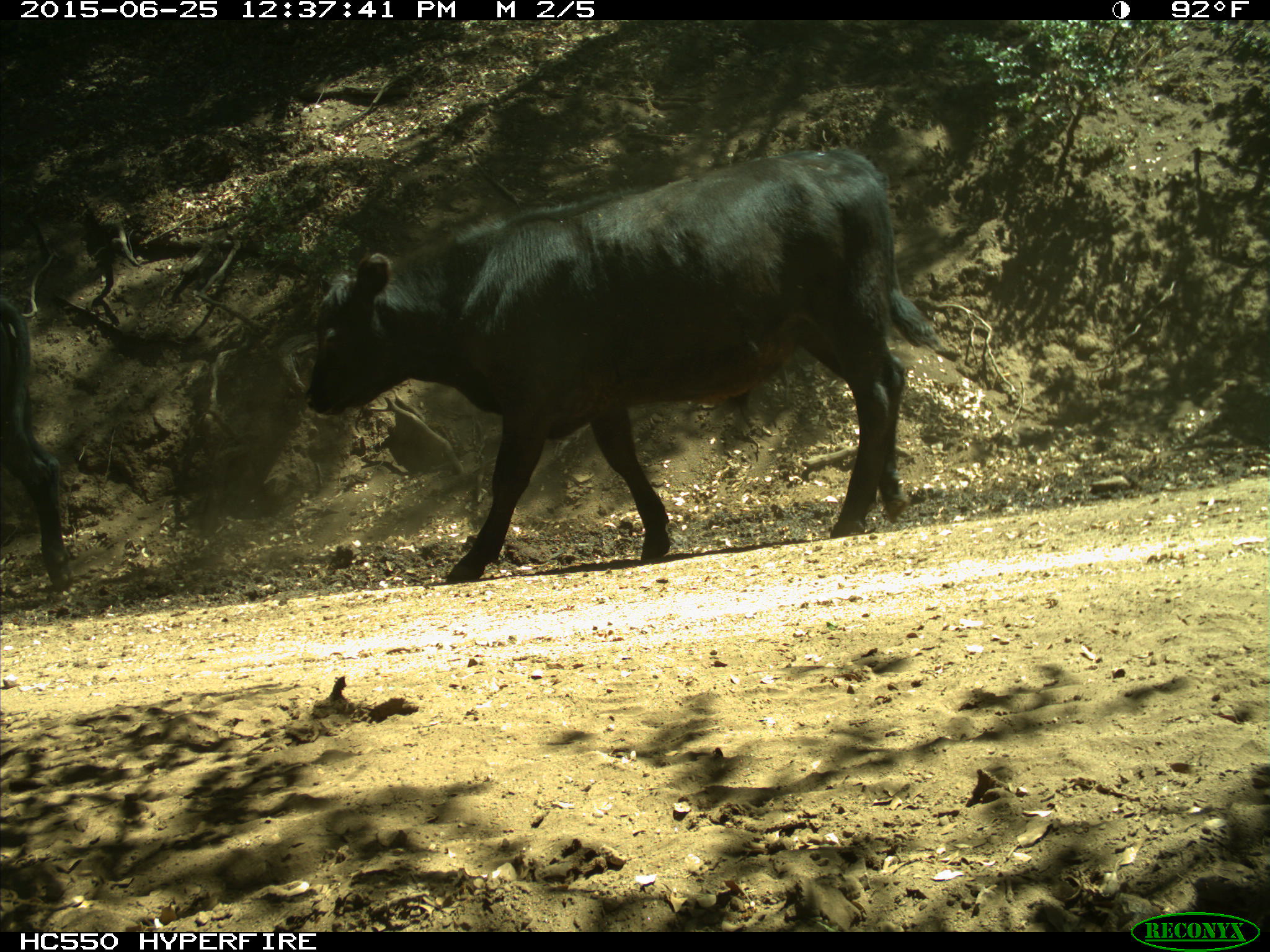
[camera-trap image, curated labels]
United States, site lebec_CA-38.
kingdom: Animalia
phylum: Chordata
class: Mammalia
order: Artiodactyla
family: Bovidae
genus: Bos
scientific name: Bos taurus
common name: domestic cow